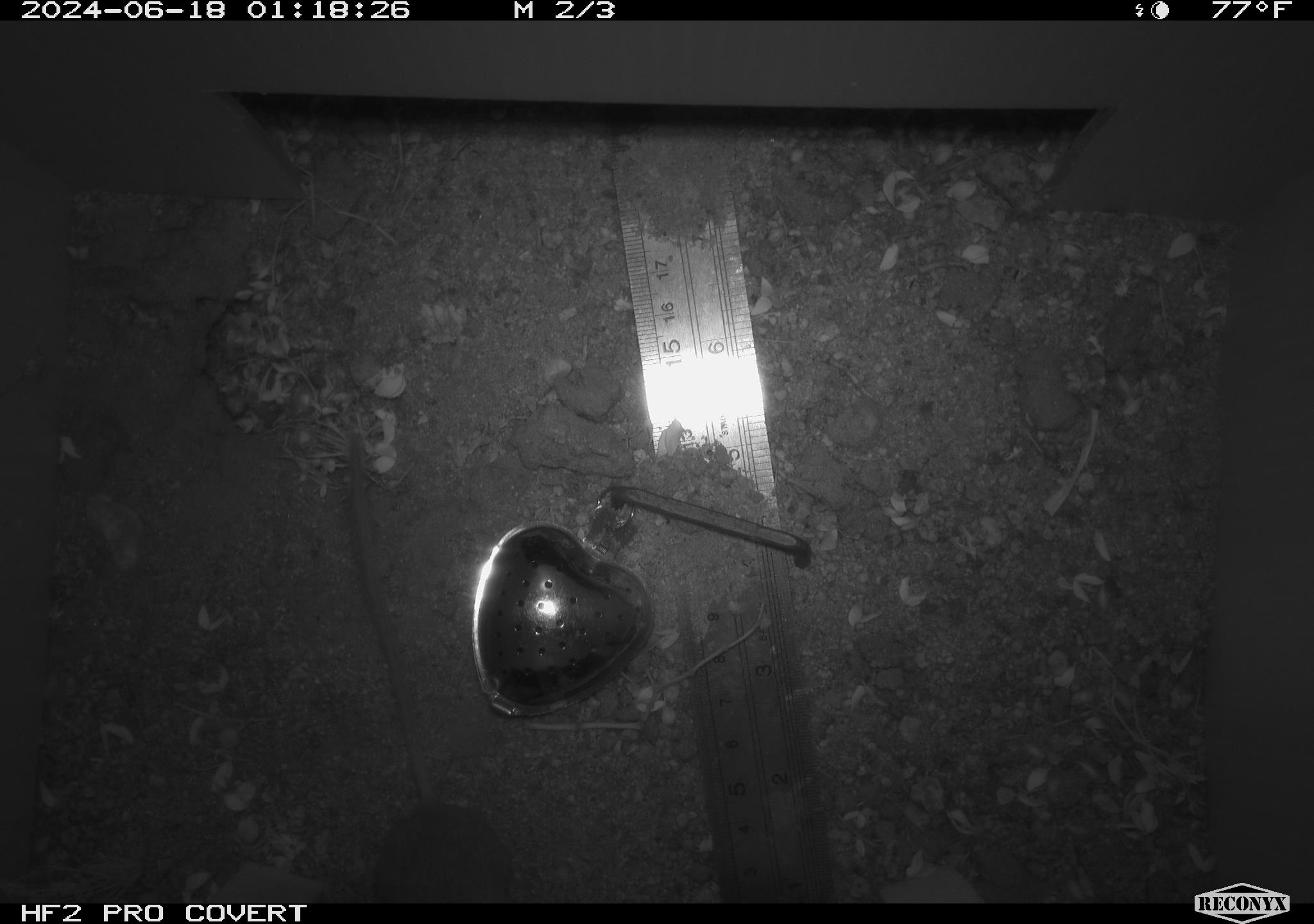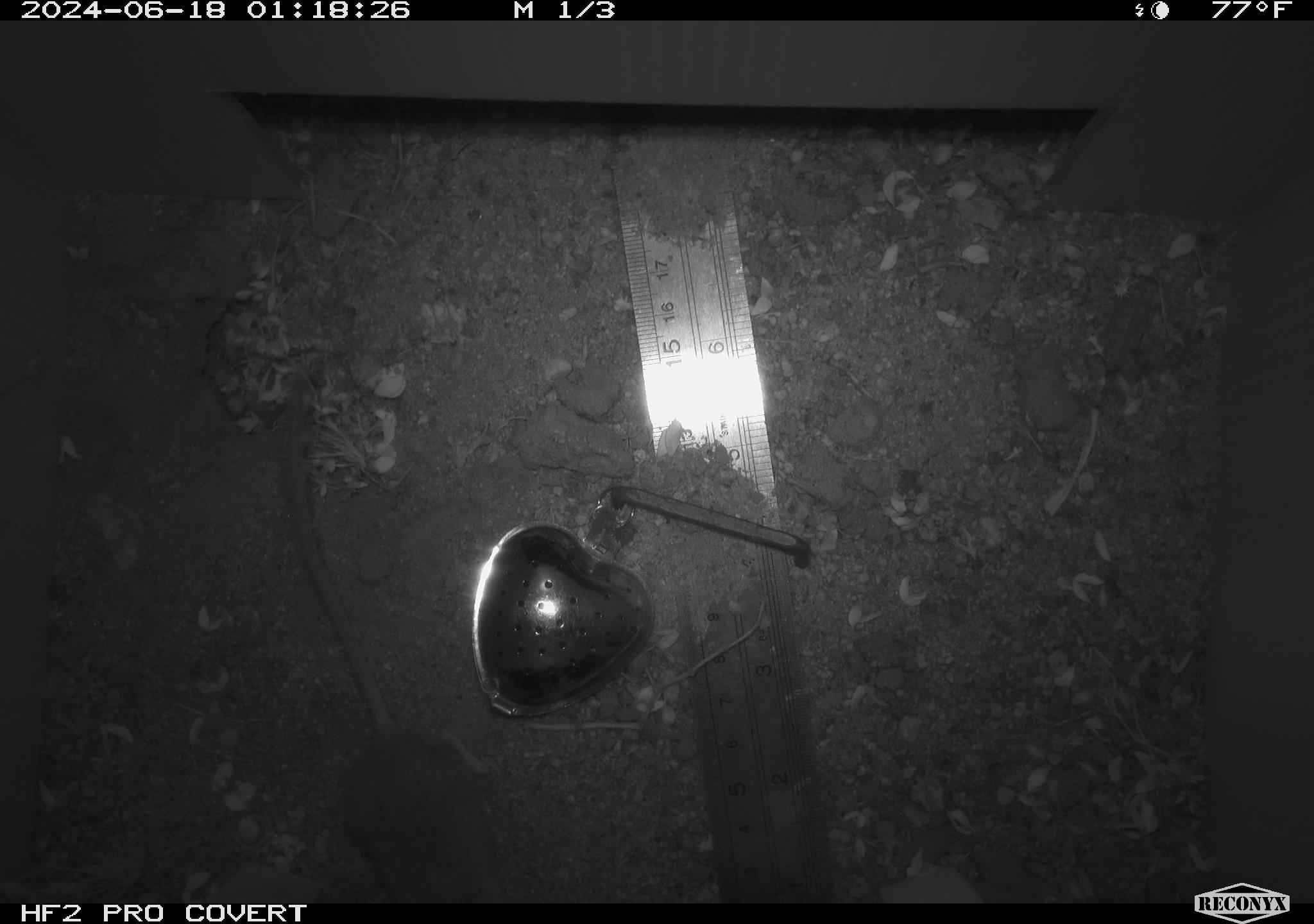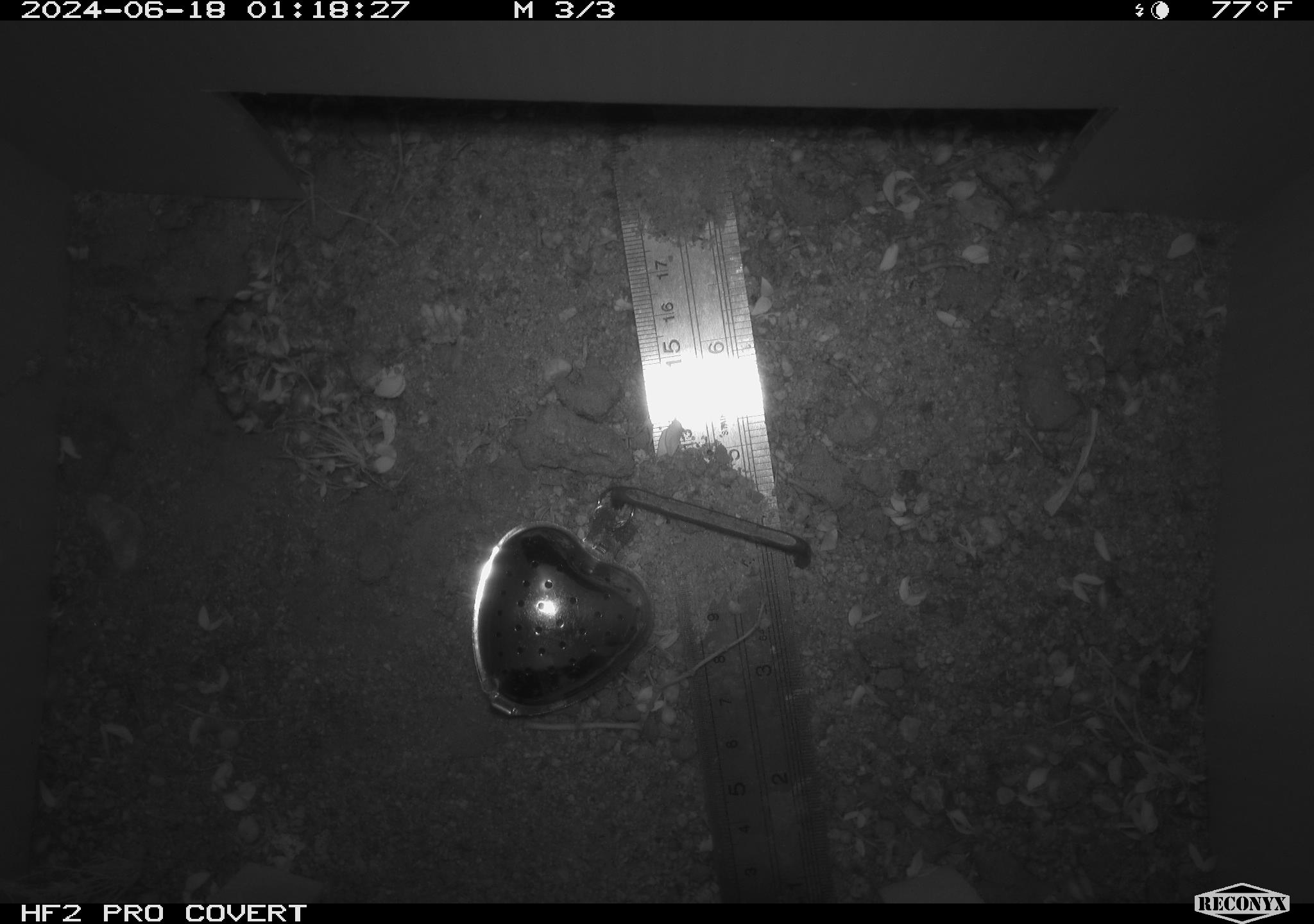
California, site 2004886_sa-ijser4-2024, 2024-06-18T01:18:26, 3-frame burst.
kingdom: Animalia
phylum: Chordata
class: Mammalia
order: Rodentia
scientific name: Rodentia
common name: woodrat or rat or mouse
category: woodrat or rat or mouse species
Woodrat or rat or mouse species (woodrat or rat or mouse) (Rodentia).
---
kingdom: Animalia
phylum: Chordata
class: Mammalia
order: Rodentia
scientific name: Rodentia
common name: mouse species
Mouse species (Rodentia).